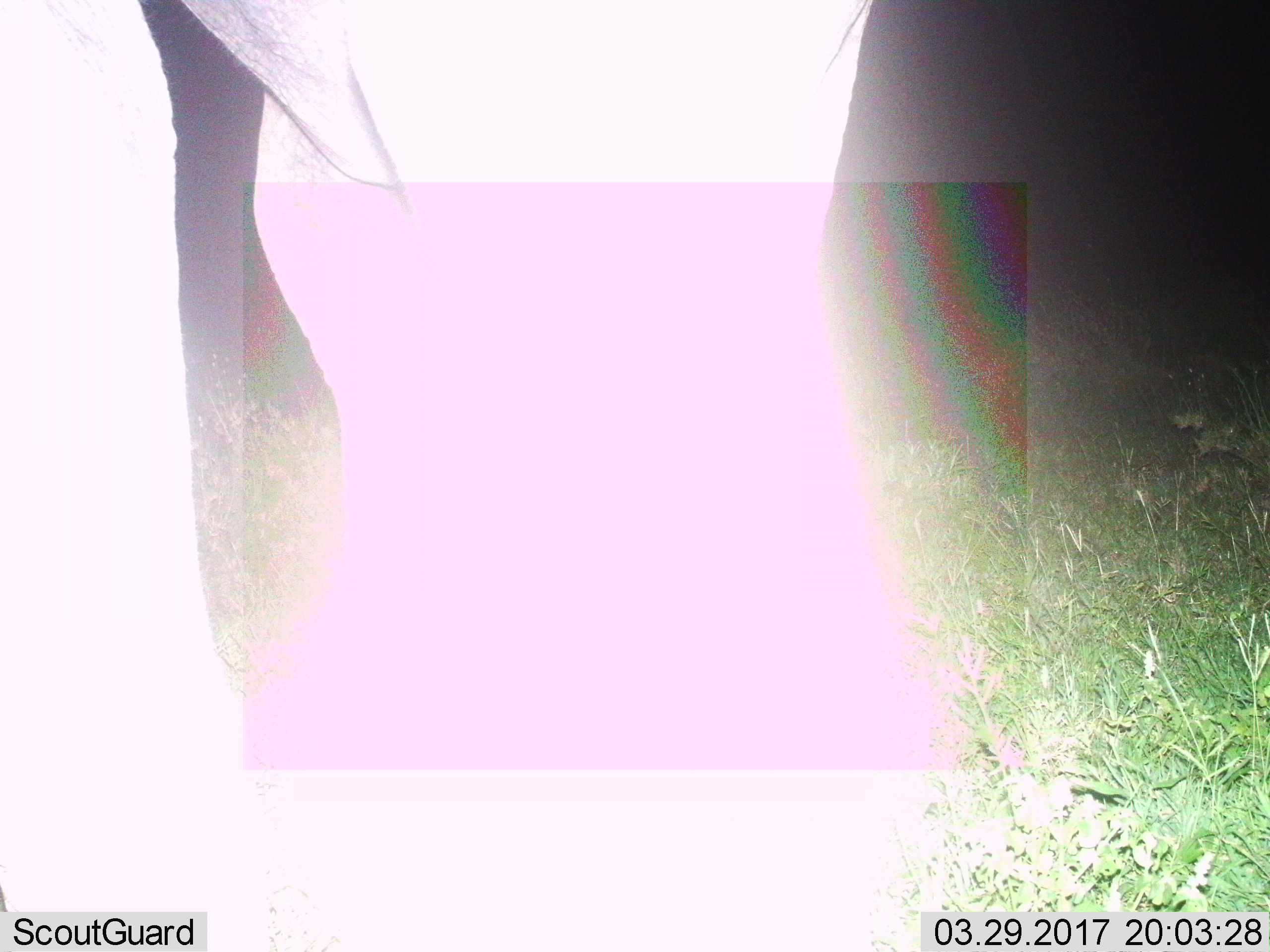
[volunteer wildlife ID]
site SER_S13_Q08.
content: unidentified animal